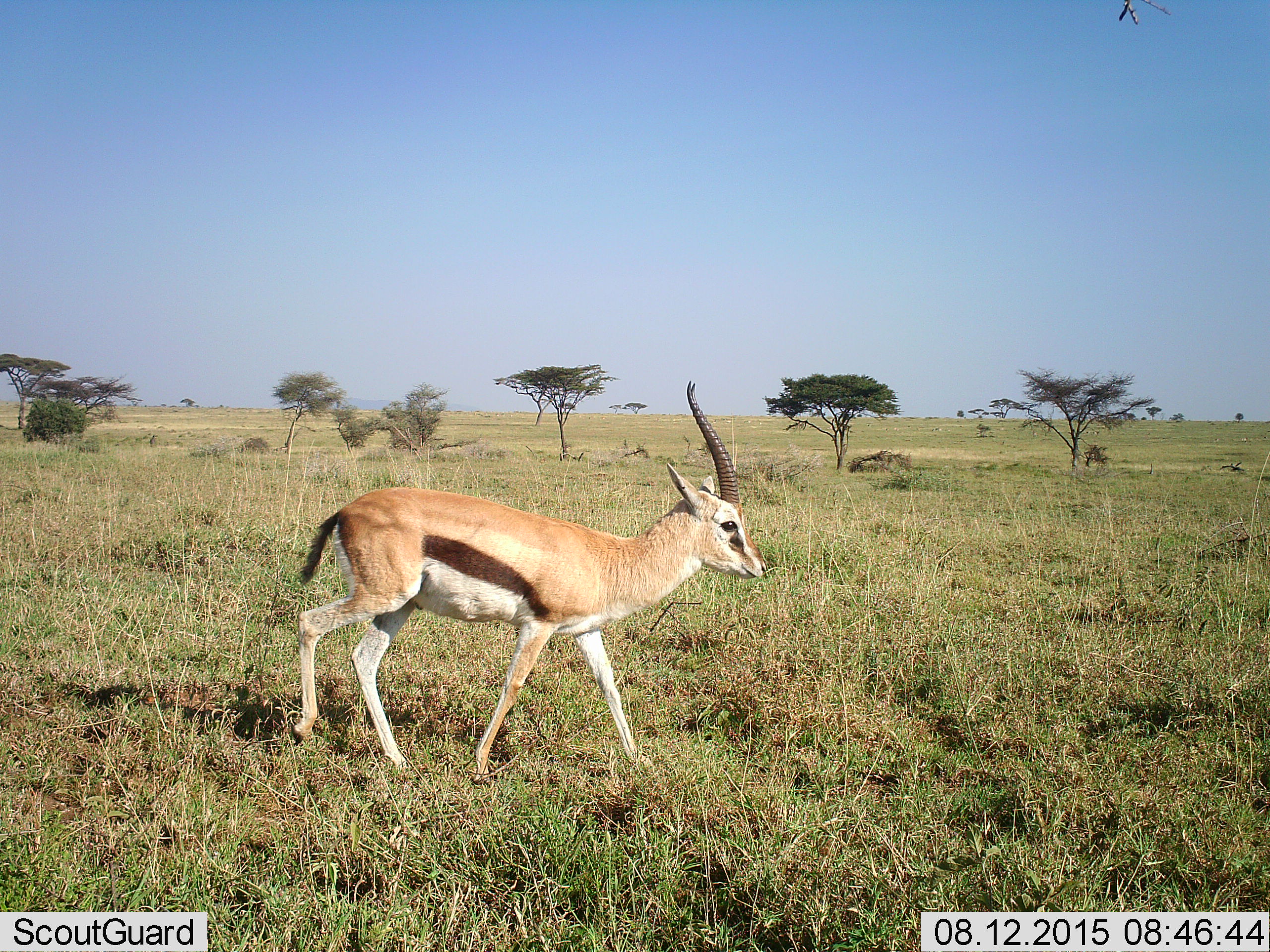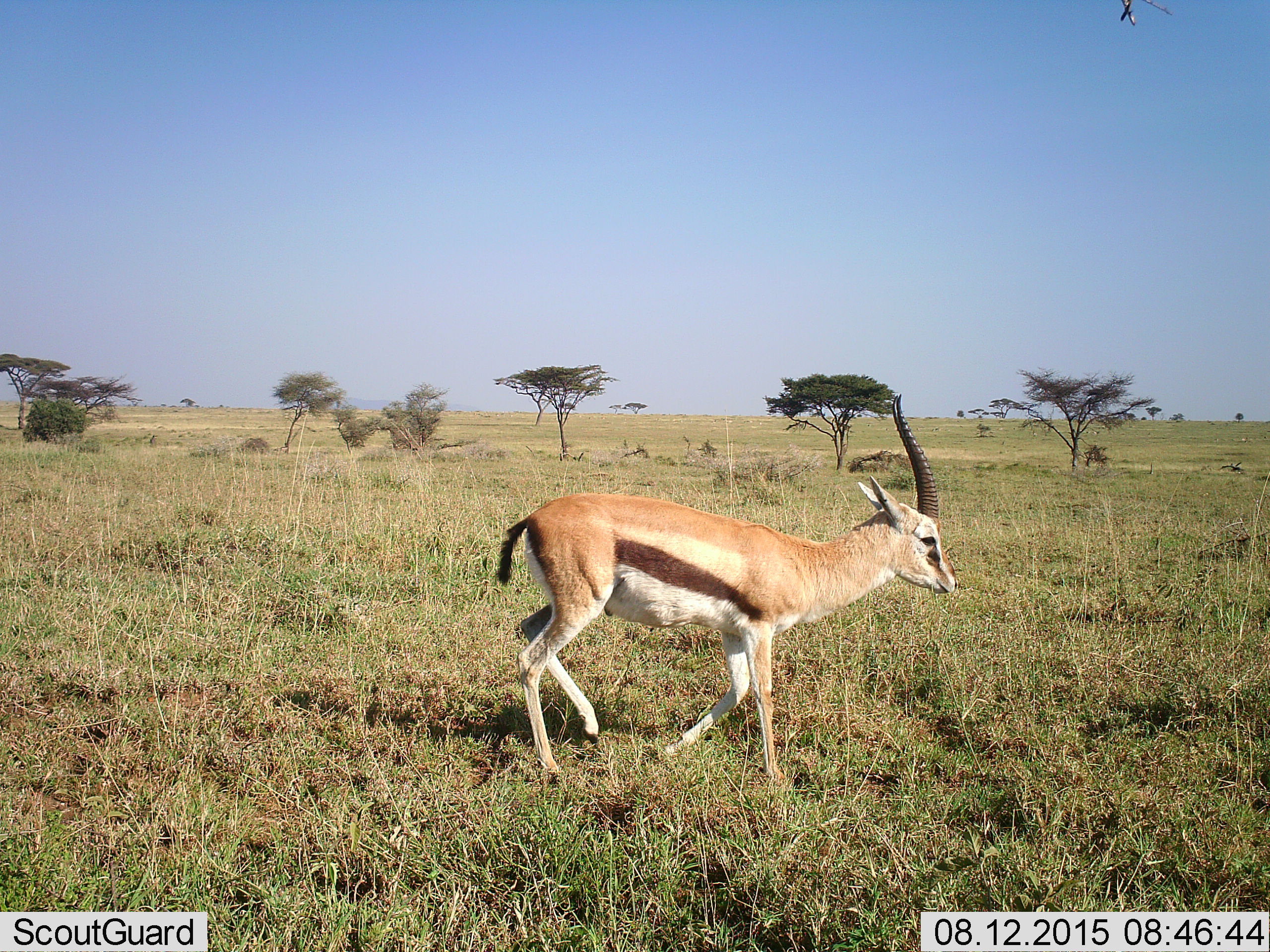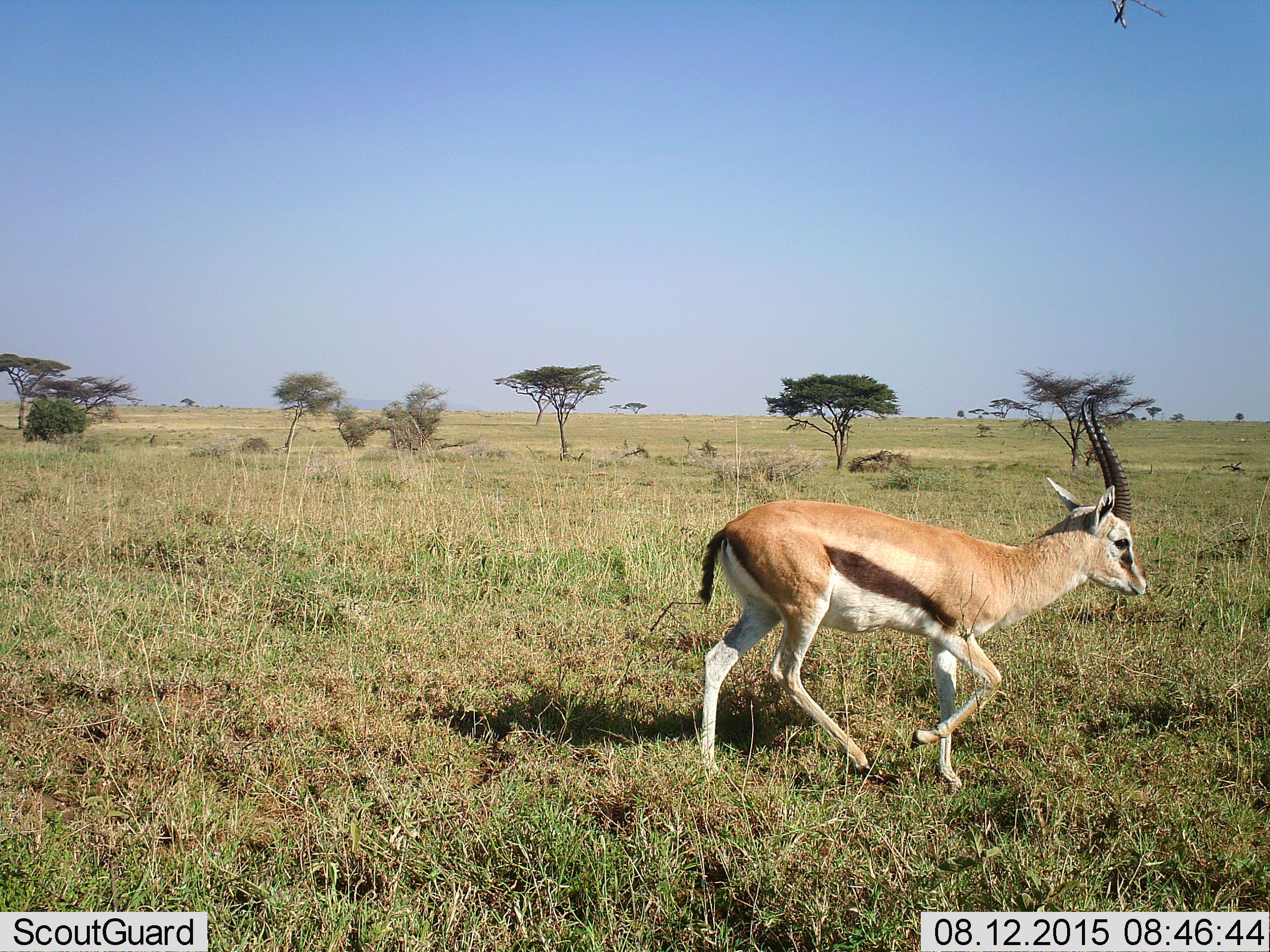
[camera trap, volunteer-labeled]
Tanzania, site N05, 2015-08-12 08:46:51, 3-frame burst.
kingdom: Animalia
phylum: Chordata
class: Mammalia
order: Artiodactyla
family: Bovidae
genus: Eudorcas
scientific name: Eudorcas thomsonii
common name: thomson's gazelle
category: gazellethomsons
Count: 1.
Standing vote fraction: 0%.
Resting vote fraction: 0%.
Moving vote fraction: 100%.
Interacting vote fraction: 0%.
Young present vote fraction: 0%.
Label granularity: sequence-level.